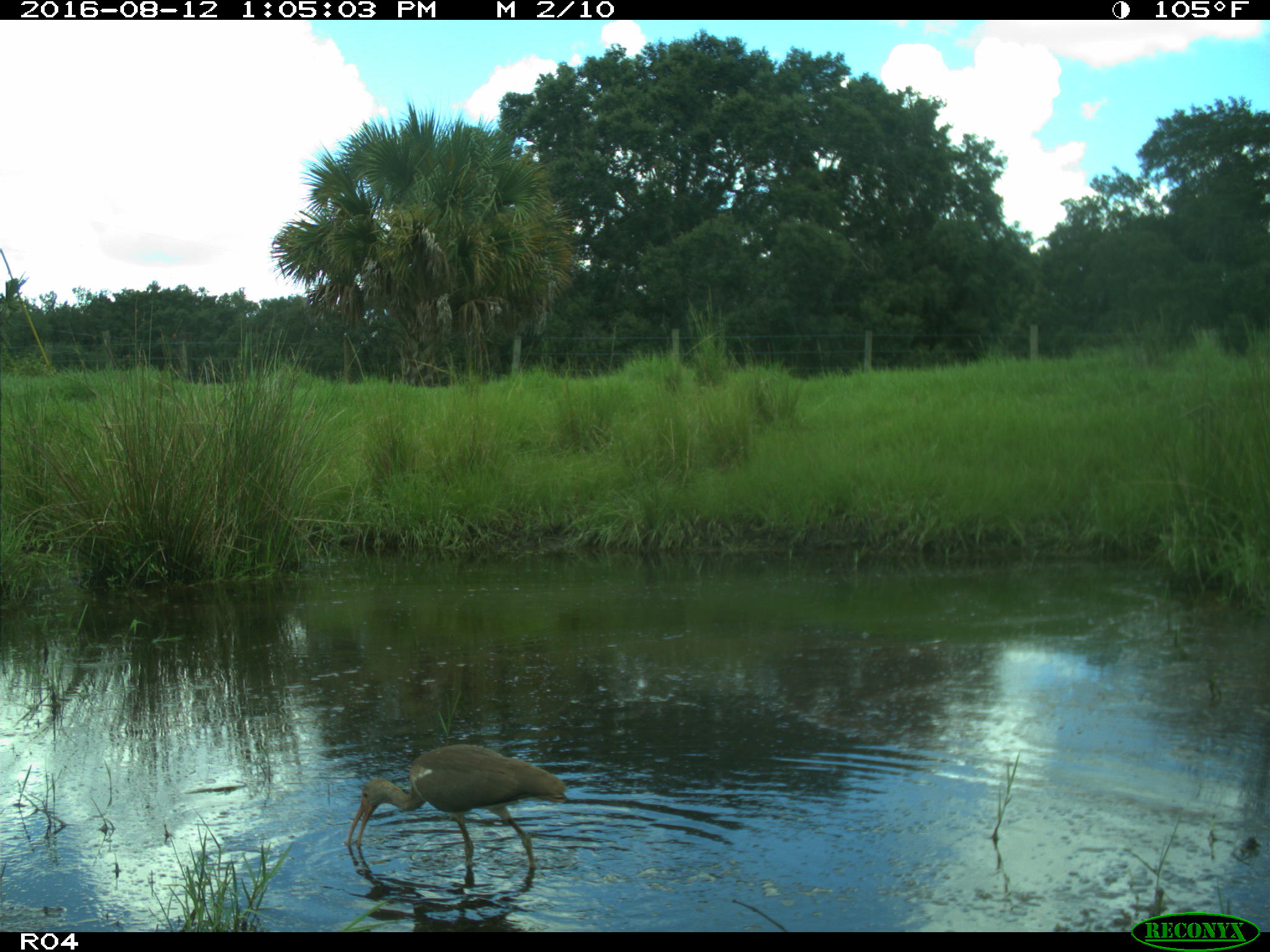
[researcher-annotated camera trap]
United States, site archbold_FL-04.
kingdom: Animalia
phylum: Chordata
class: Aves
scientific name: Aves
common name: birds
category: unidentified bird